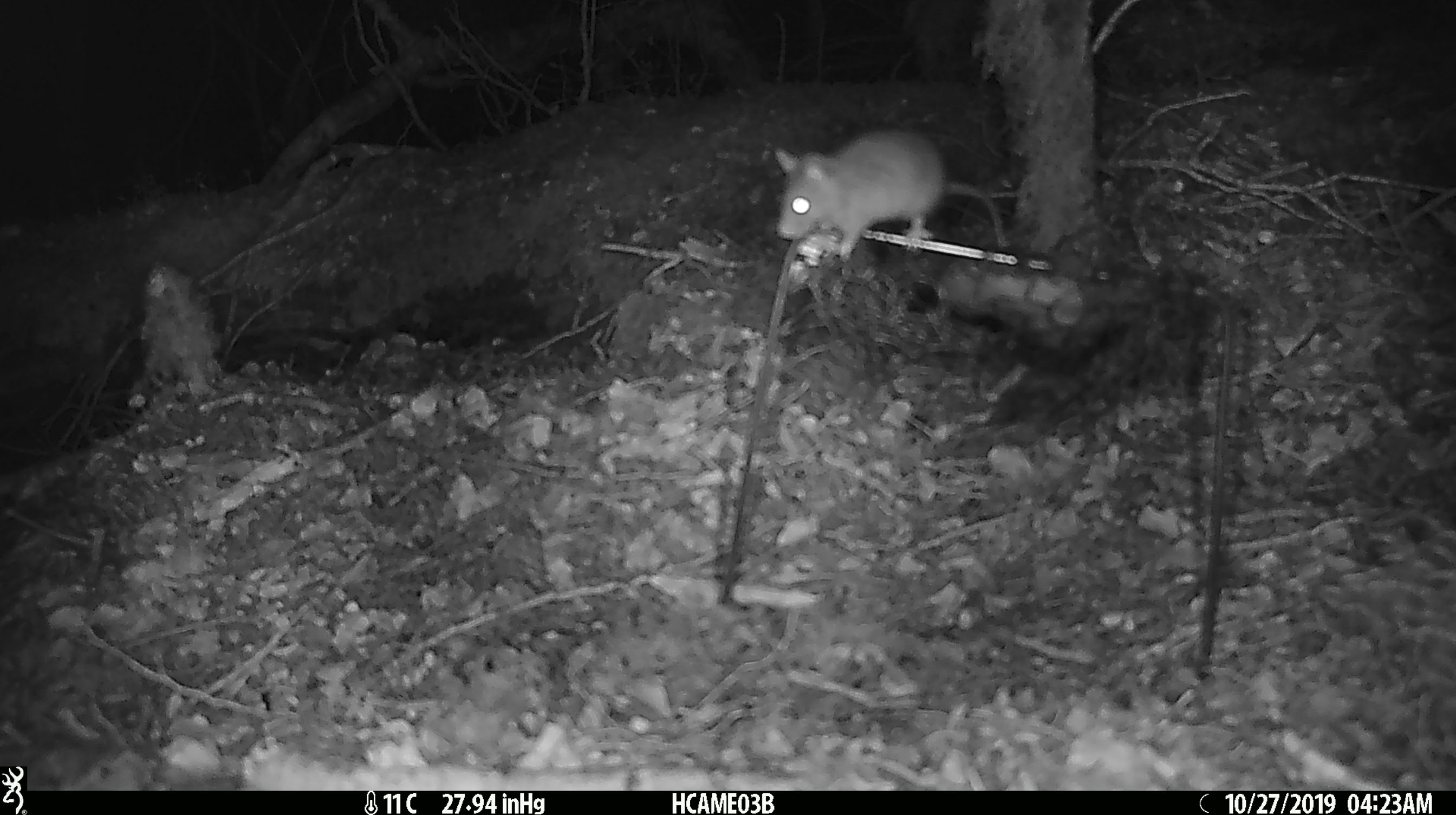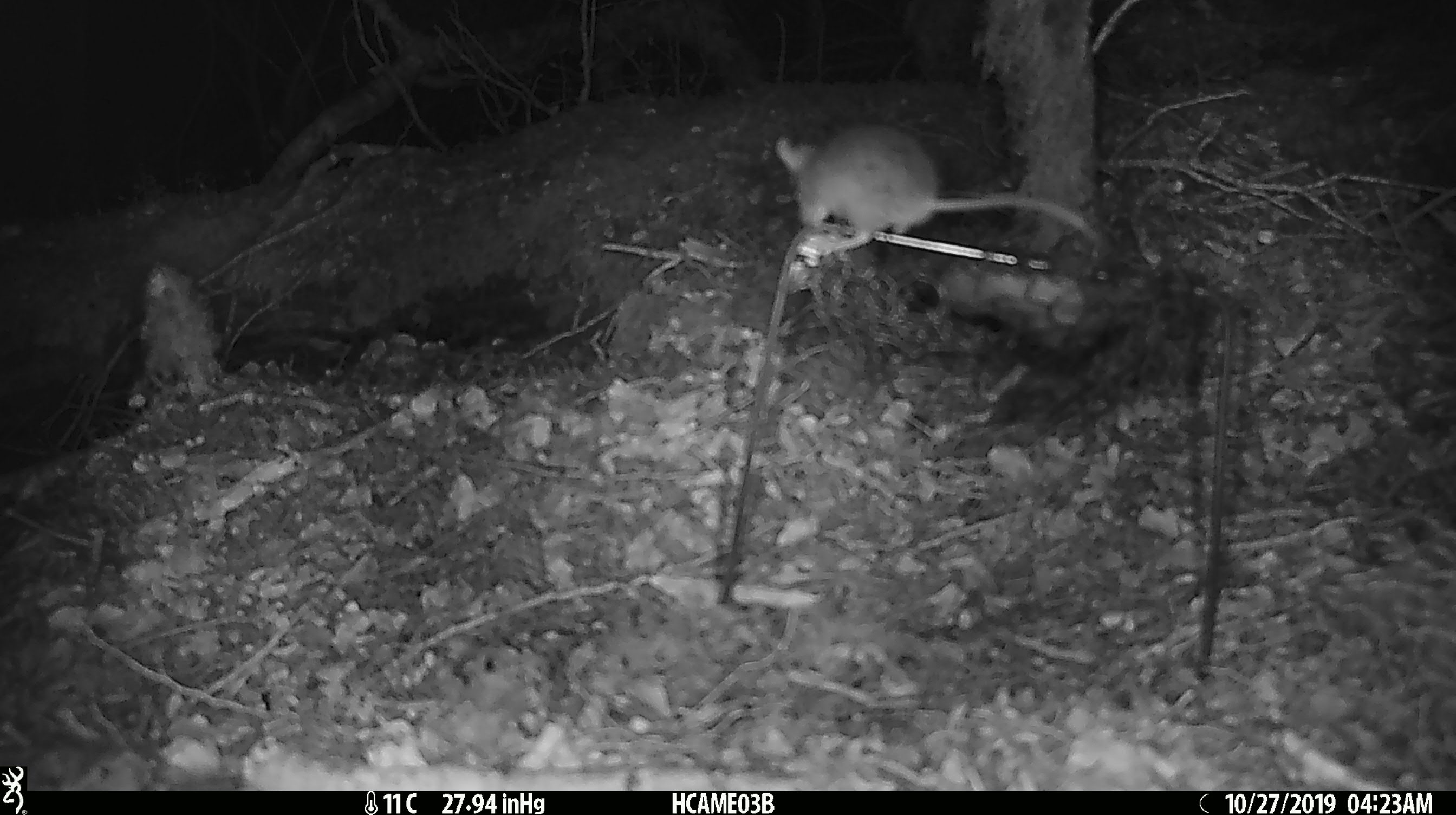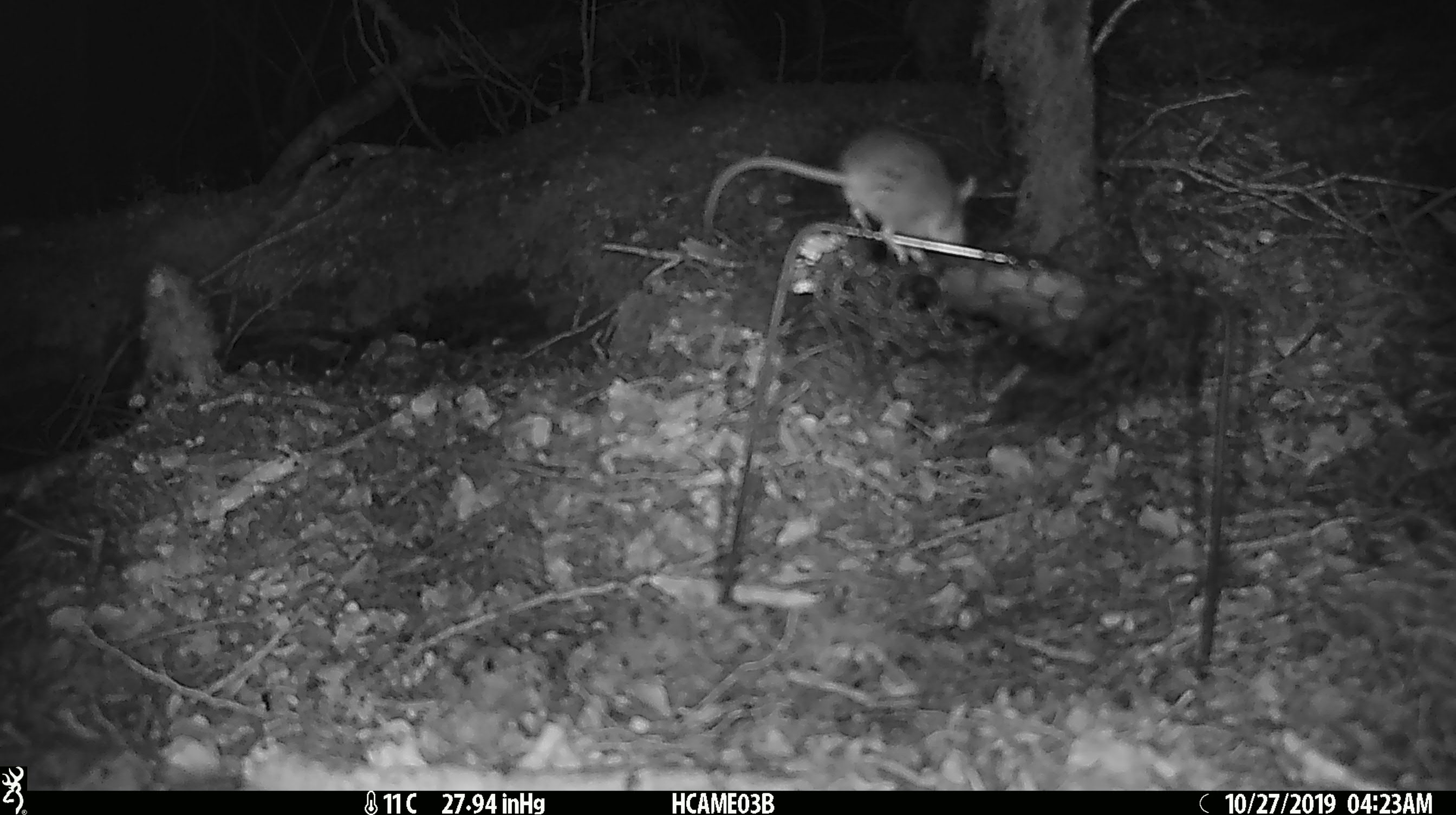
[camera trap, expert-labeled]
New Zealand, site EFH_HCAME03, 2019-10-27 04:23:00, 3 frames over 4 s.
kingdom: Animalia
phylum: Chordata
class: Mammalia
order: Rodentia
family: Muridae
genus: Mus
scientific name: Mus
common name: mouse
Mouse (Mus).